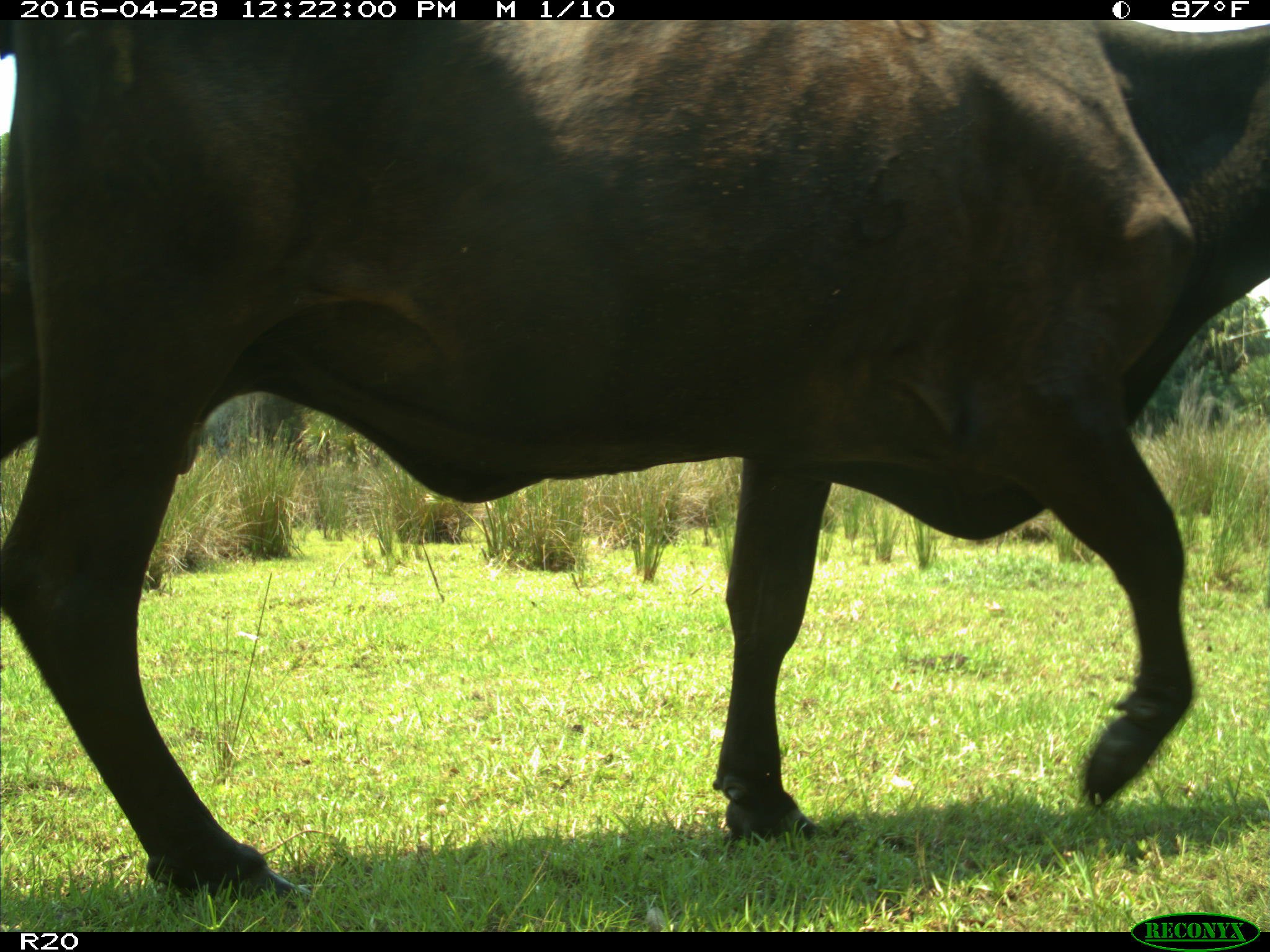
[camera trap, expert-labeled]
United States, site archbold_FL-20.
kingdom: Animalia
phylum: Chordata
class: Mammalia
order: Artiodactyla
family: Bovidae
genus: Bos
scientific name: Bos taurus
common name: domestic cow